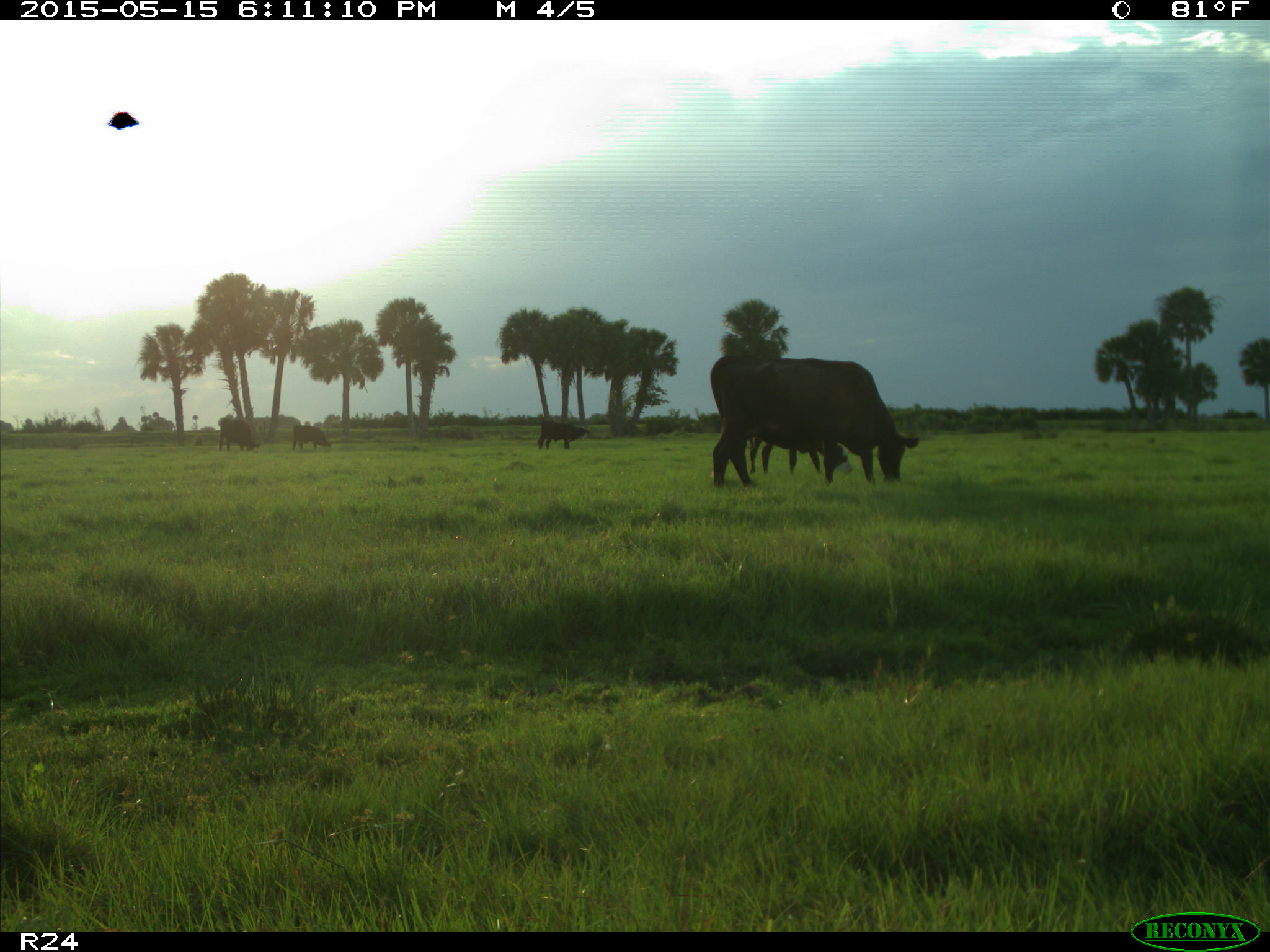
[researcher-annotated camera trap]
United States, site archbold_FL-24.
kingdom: Animalia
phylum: Chordata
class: Mammalia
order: Artiodactyla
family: Bovidae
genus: Bos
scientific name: Bos taurus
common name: domestic cow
Bos taurus (domestic cow).